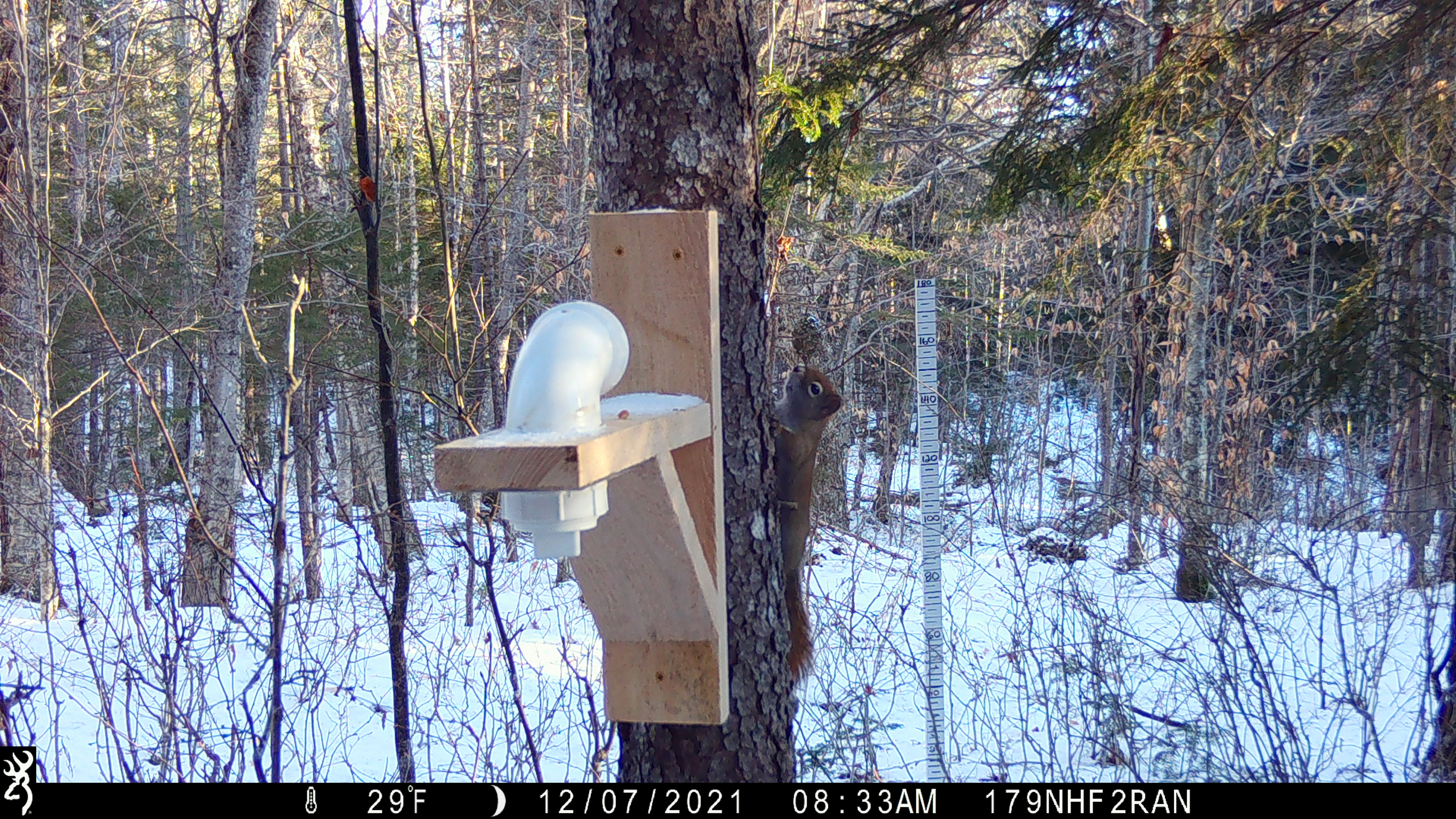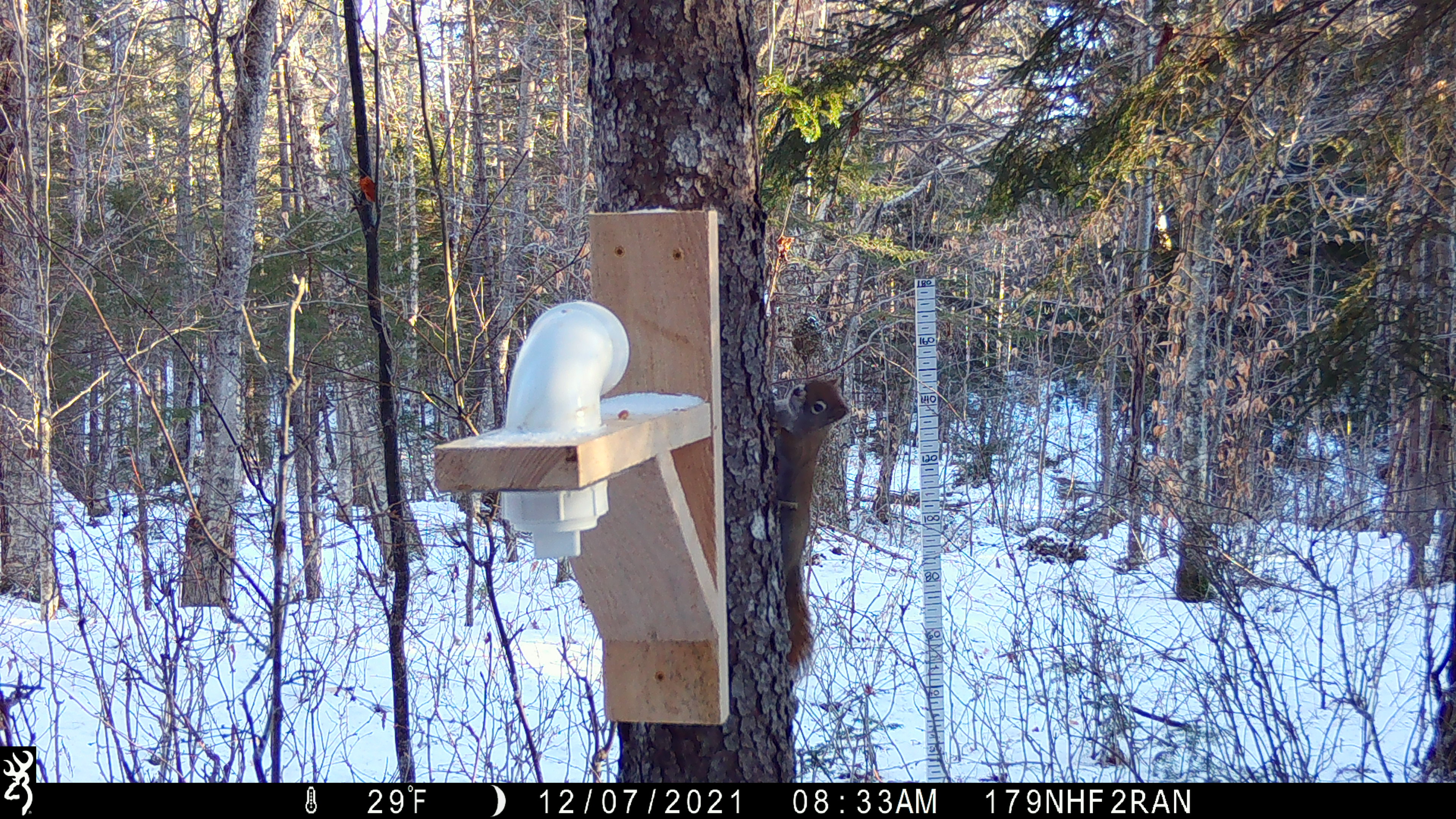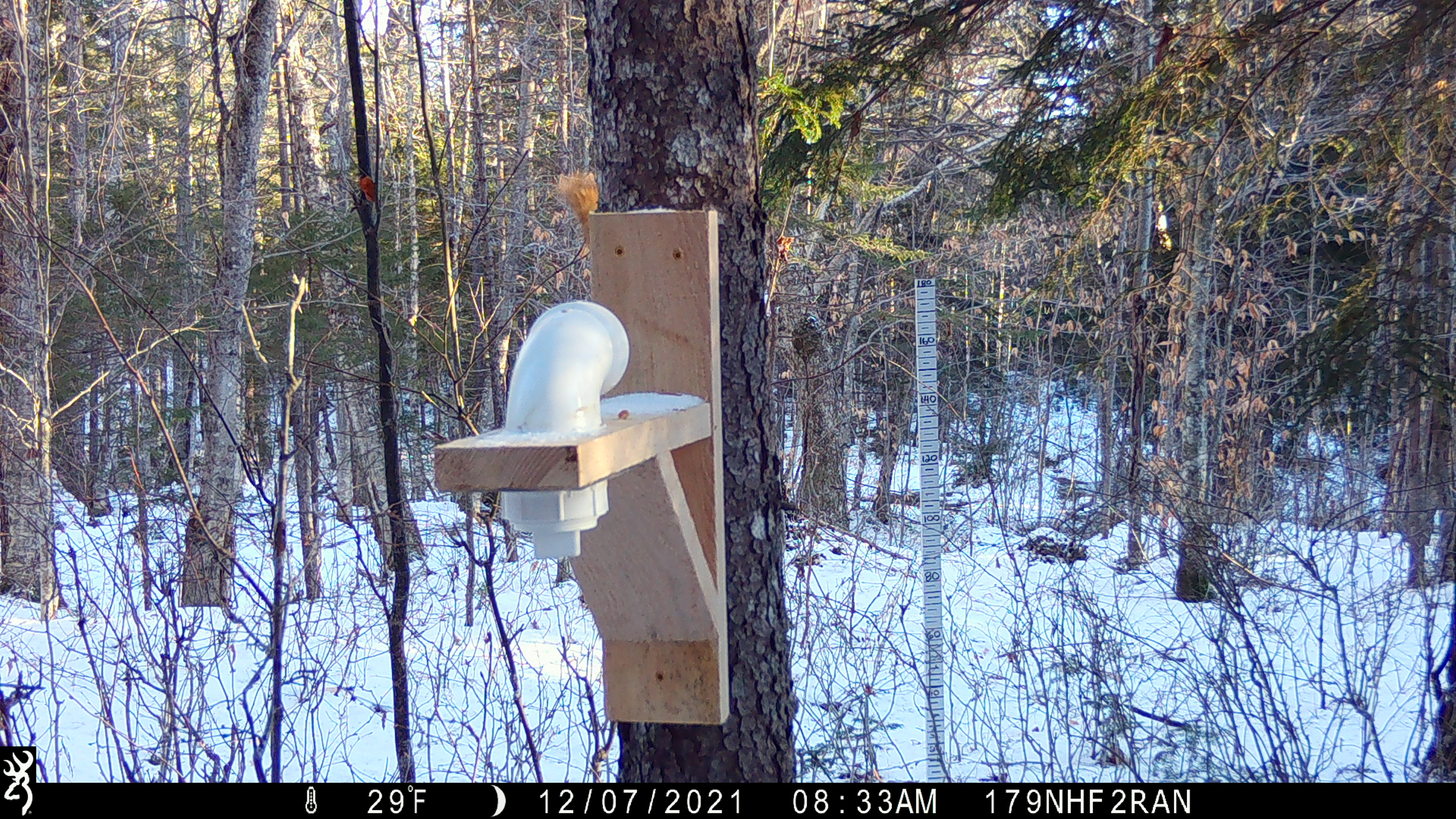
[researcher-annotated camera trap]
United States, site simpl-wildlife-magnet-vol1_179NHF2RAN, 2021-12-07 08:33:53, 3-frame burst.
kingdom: Animalia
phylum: Chordata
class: Mammalia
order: Rodentia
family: Sciuridae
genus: Tamiasciurus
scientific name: Tamiasciurus hudsonicus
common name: red squirrel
Red squirrel (Tamiasciurus hudsonicus).